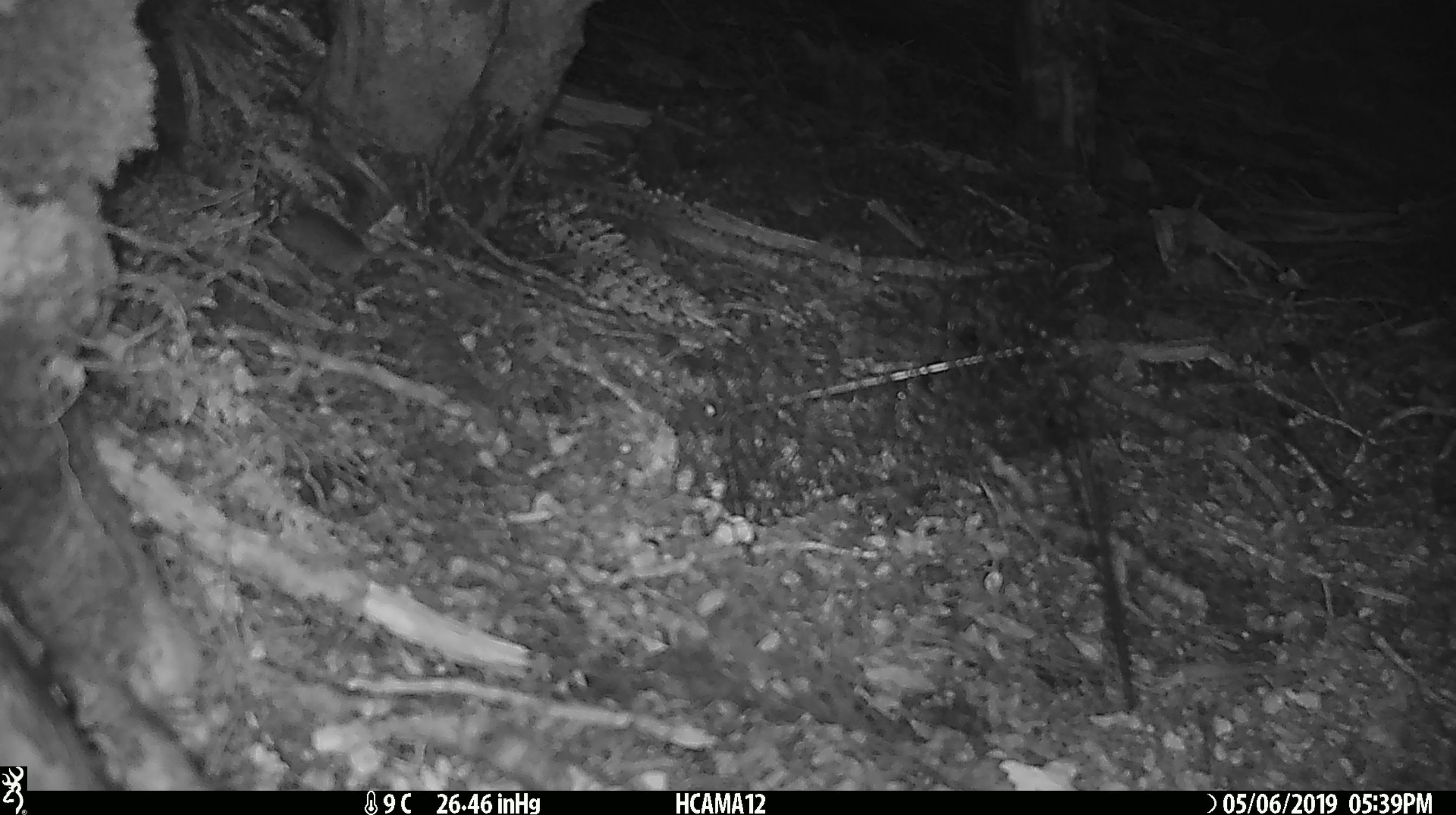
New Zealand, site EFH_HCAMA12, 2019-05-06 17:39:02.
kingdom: Animalia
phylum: Chordata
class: Mammalia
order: Rodentia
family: Muridae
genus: Mus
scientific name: Mus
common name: mouse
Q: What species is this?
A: Mouse (Mus).